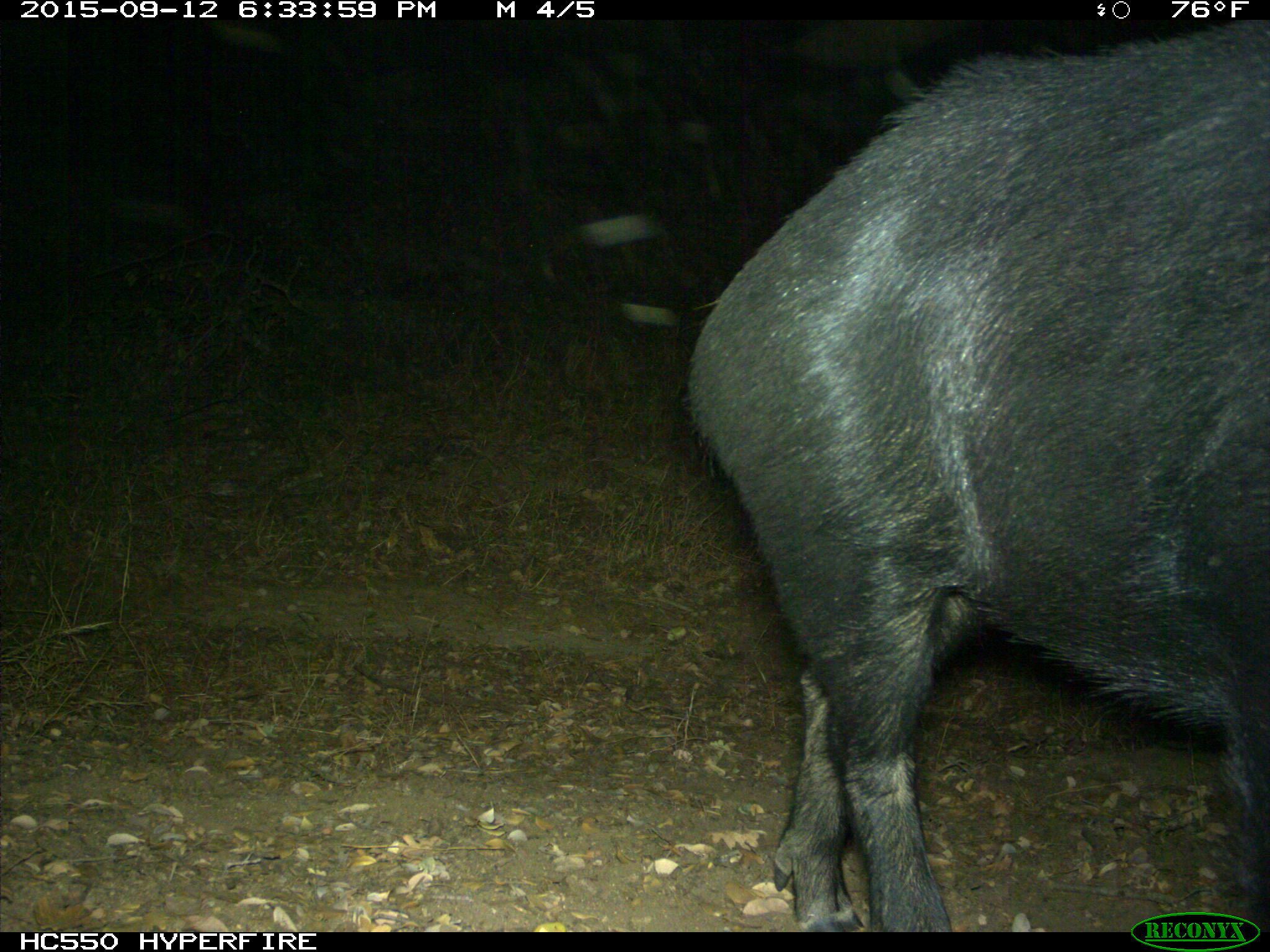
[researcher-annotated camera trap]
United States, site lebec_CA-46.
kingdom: Animalia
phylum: Chordata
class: Mammalia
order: Artiodactyla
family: Suidae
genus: Sus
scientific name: Sus scrofa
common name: wild boar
Sus scrofa (wild boar).